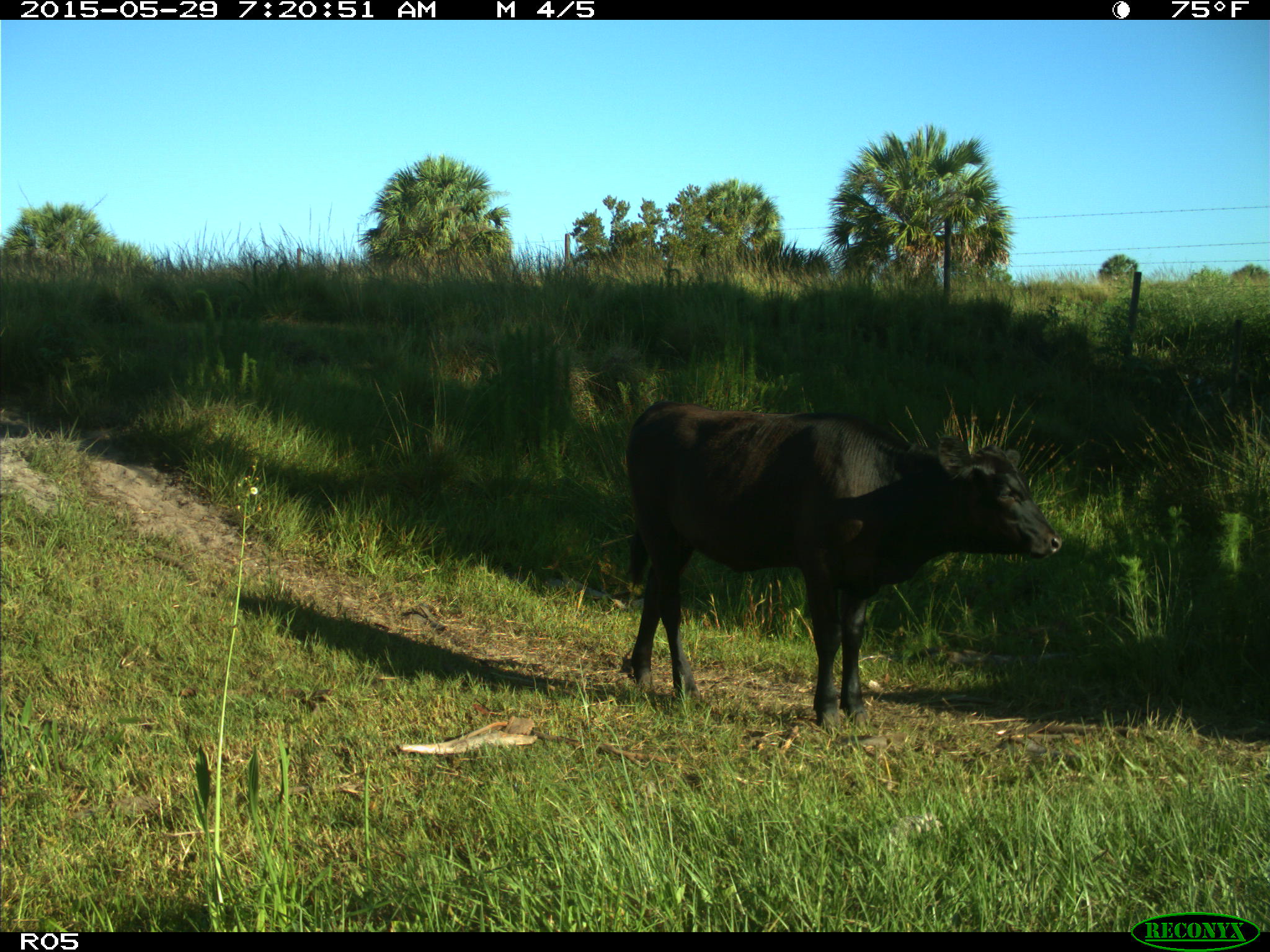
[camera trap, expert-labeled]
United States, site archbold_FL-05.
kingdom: Animalia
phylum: Chordata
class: Mammalia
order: Artiodactyla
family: Bovidae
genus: Bos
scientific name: Bos taurus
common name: domestic cow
Bos taurus (domestic cow).